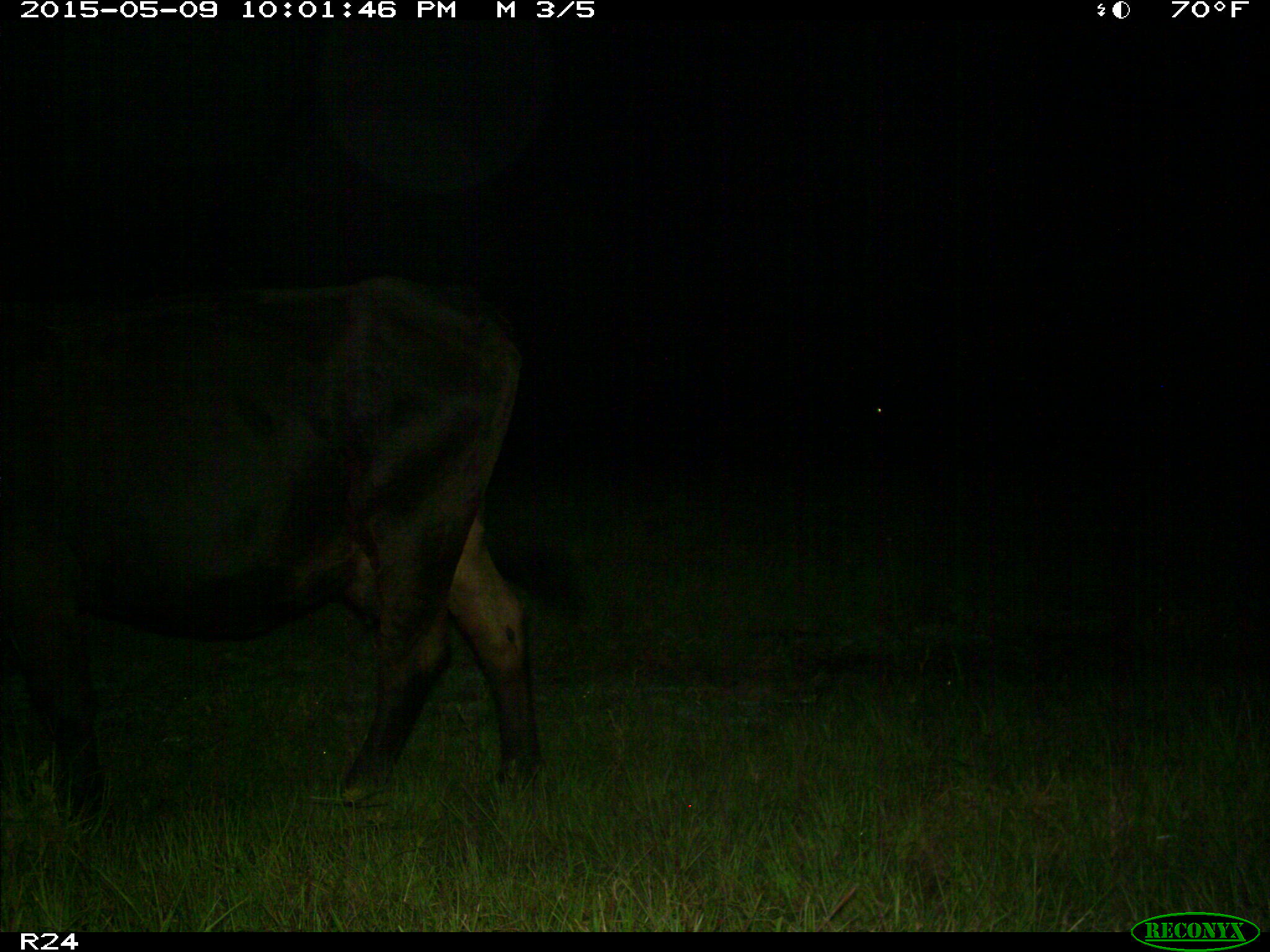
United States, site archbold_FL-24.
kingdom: Animalia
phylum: Chordata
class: Mammalia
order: Artiodactyla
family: Bovidae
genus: Bos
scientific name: Bos taurus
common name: domestic cow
Bos taurus (domestic cow).